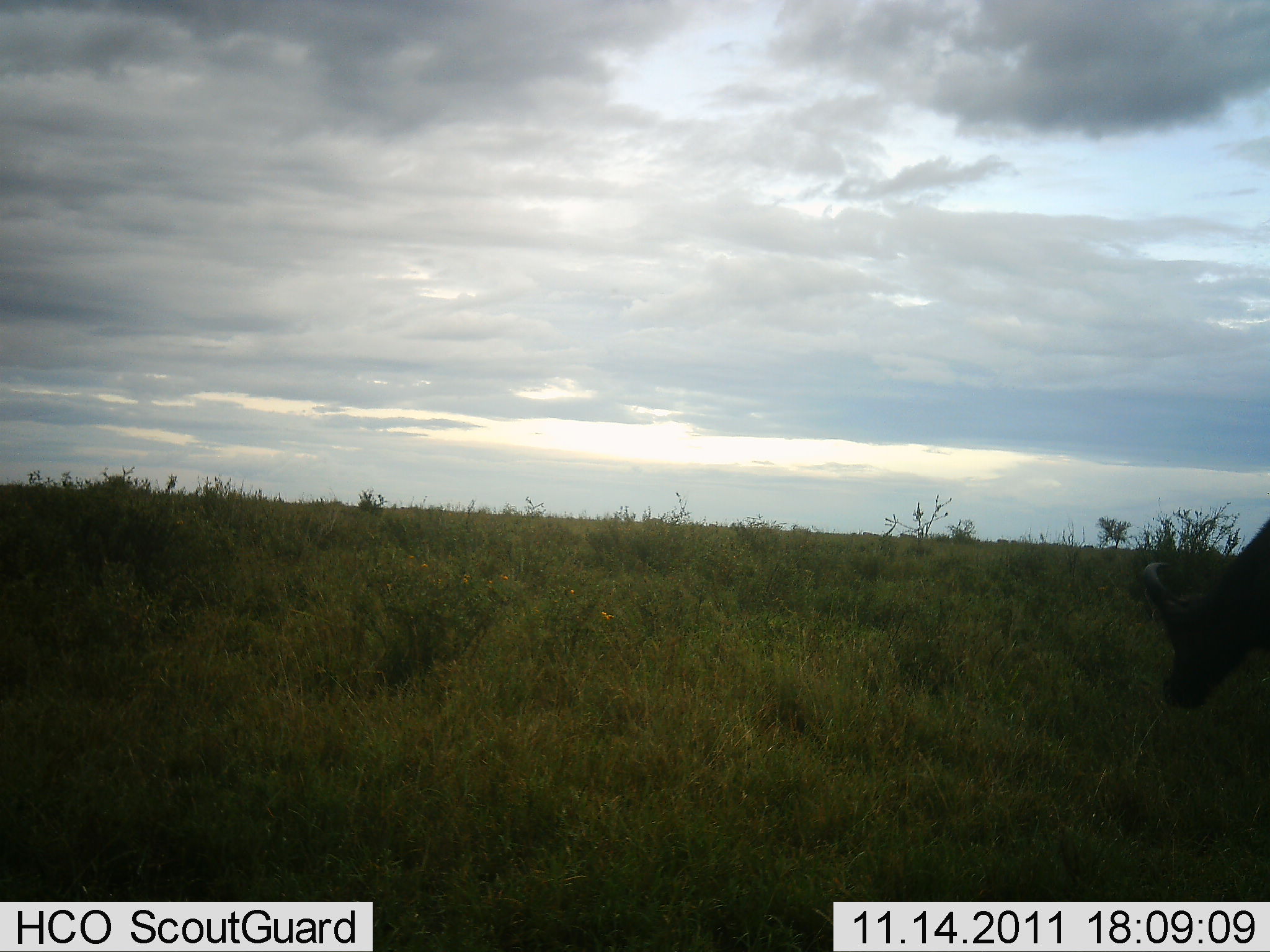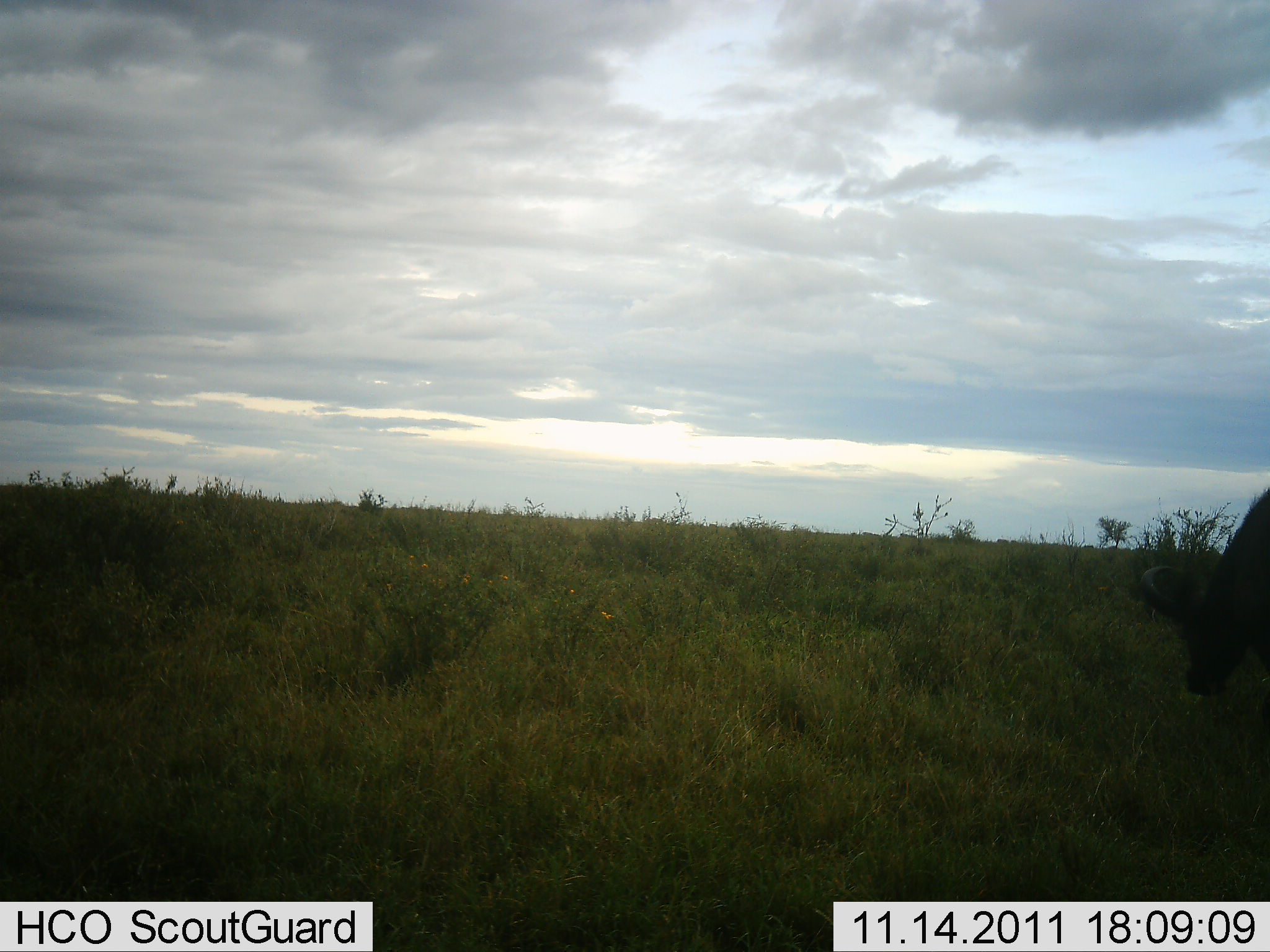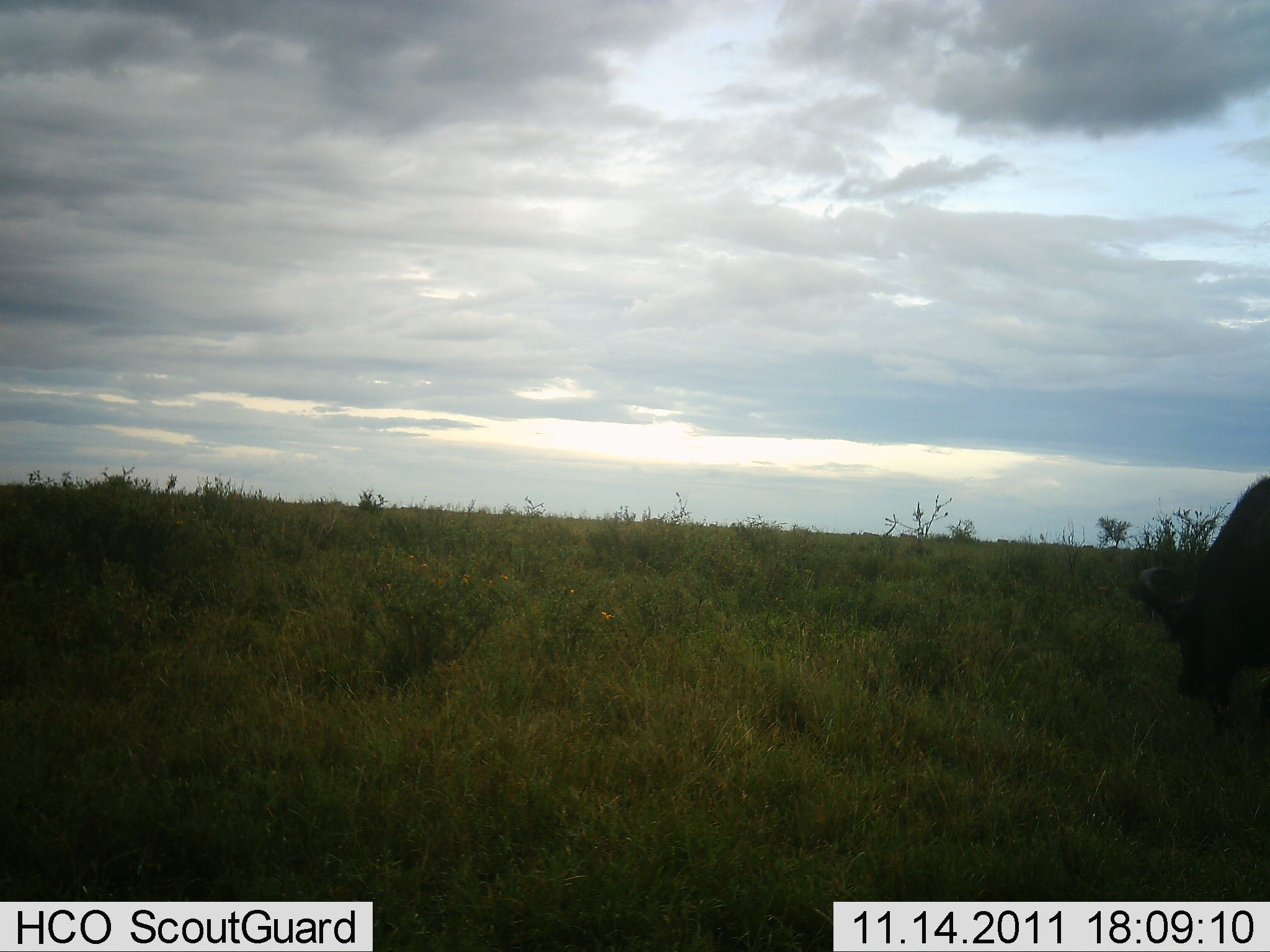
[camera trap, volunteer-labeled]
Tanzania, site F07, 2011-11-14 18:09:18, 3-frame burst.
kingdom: Animalia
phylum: Chordata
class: Mammalia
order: Artiodactyla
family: Bovidae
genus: Syncerus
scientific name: Syncerus caffer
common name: cape buffalo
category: buffalo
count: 1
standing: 25%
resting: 0%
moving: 8%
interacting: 0%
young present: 0%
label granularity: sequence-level